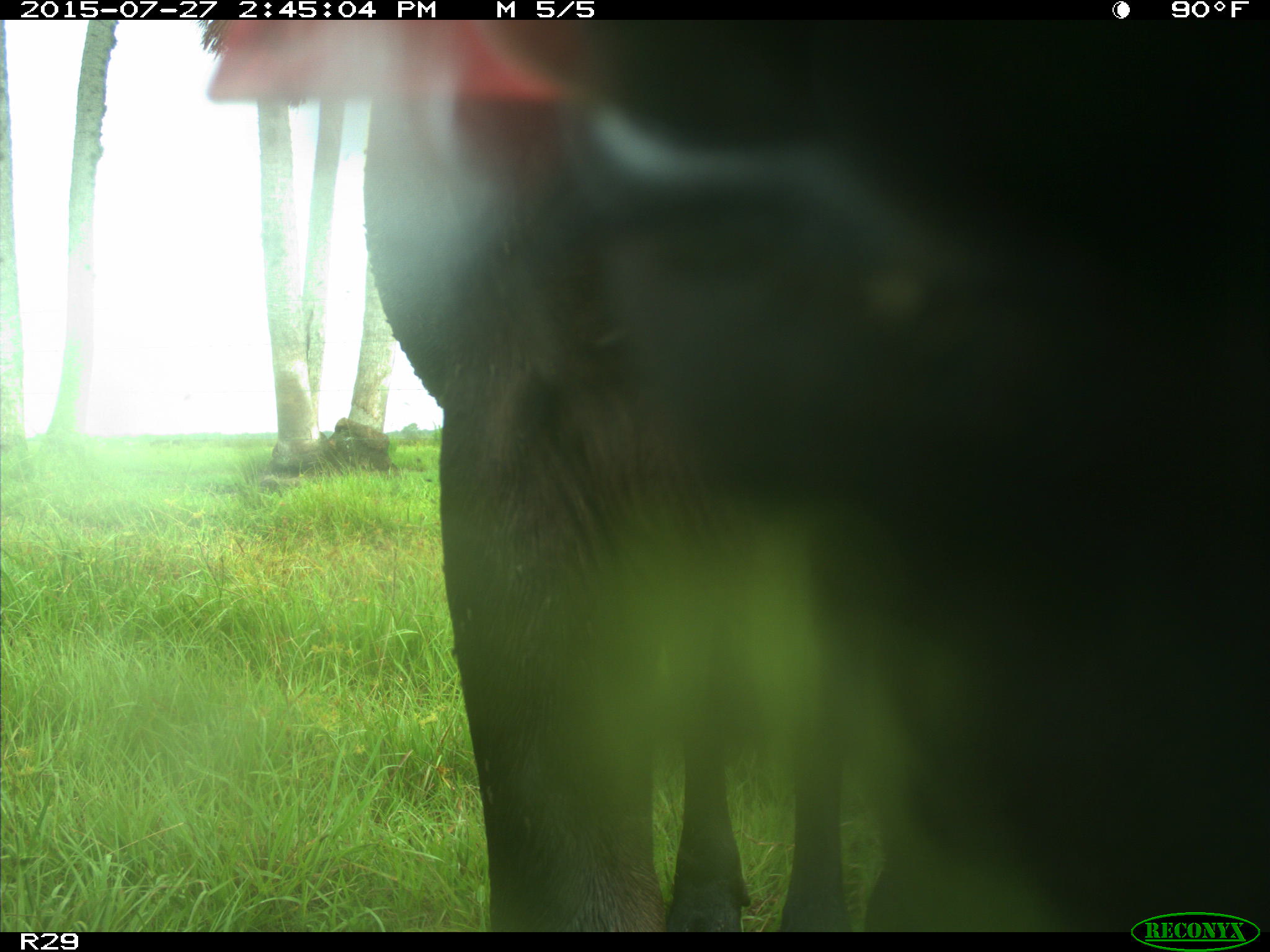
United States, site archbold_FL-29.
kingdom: Animalia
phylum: Chordata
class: Mammalia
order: Artiodactyla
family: Bovidae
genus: Bos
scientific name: Bos taurus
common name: domestic cow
Bos taurus (domestic cow).